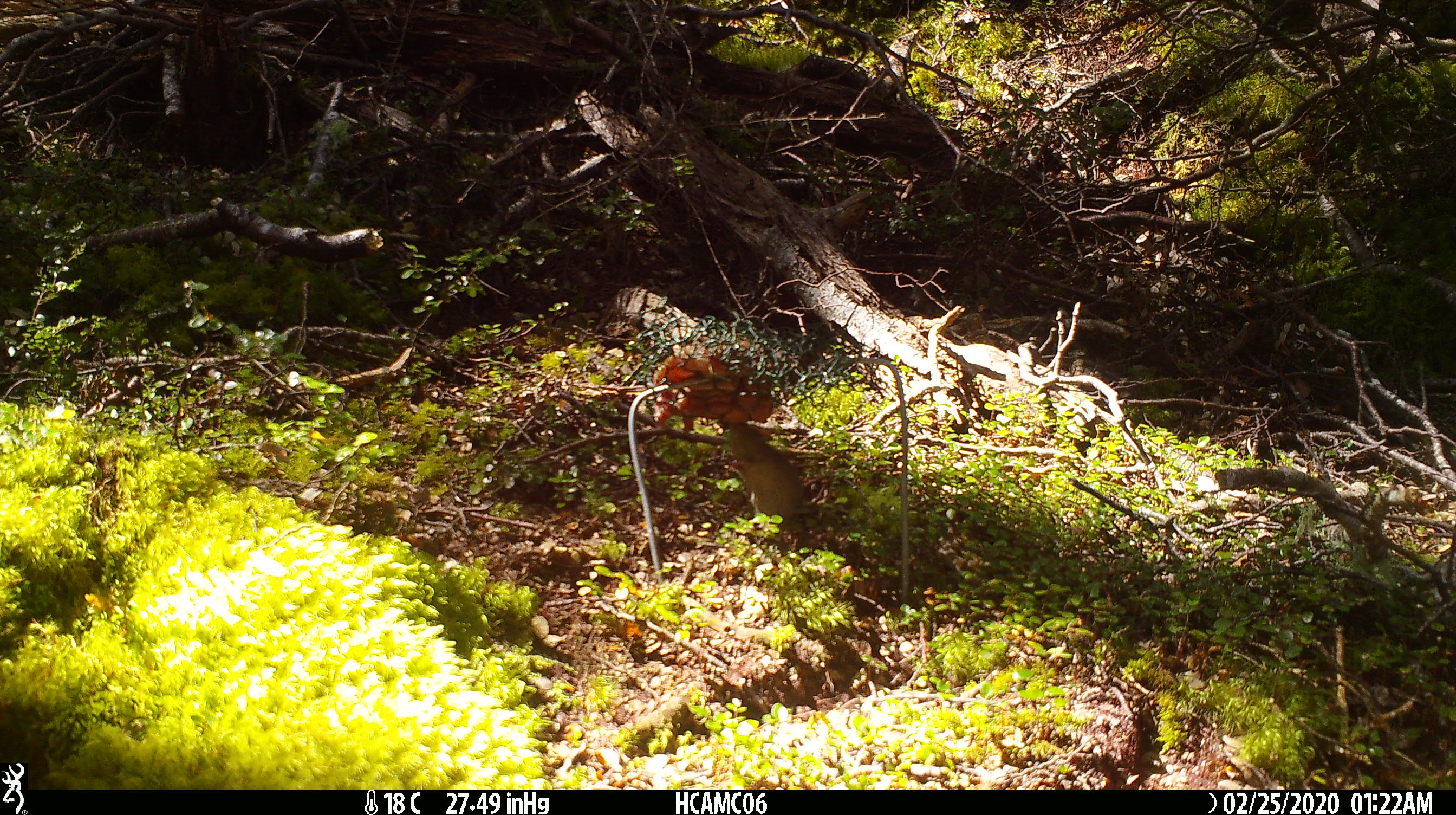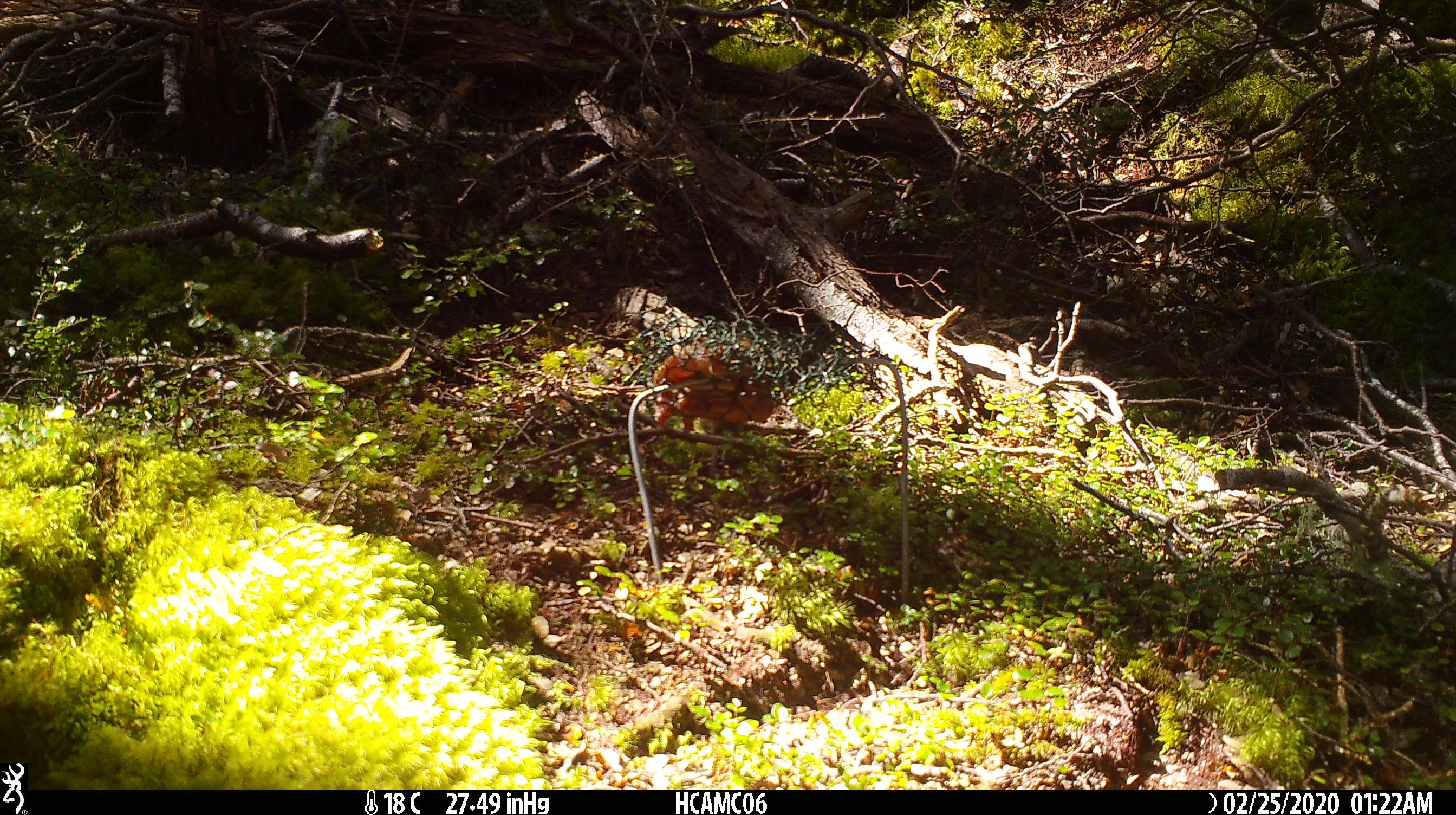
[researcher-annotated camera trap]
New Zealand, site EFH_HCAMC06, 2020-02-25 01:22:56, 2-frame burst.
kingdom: Animalia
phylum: Chordata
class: Mammalia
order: Rodentia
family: Muridae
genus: Mus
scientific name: Mus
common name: mouse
Mouse (Mus).